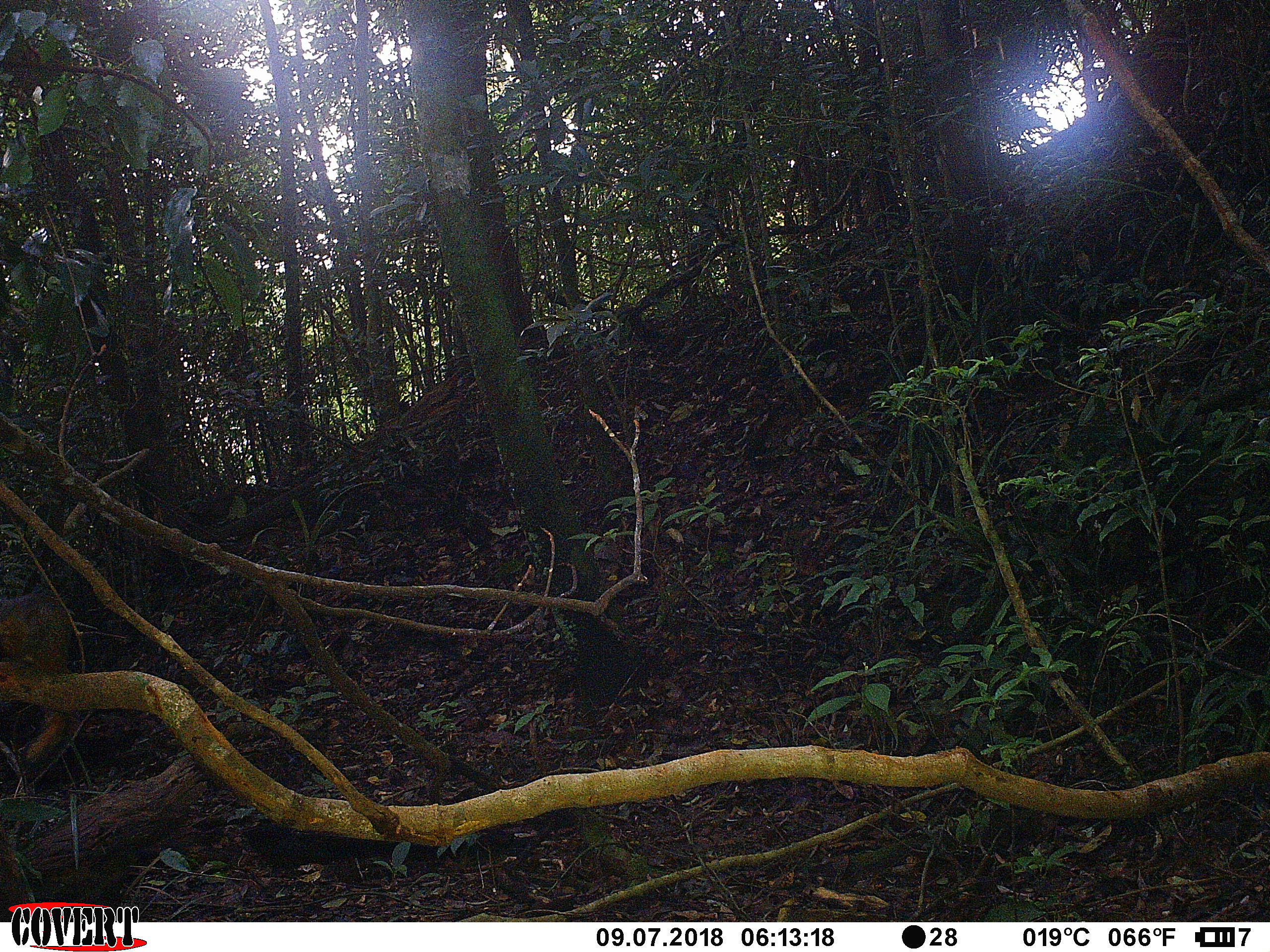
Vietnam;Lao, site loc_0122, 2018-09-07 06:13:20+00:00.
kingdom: Animalia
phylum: Chordata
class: Mammalia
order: Rodentia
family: Sciuridae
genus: Dremomys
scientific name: Dremomys rufigenis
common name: red-cheeked squirrel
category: red cheeked squirrel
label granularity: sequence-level